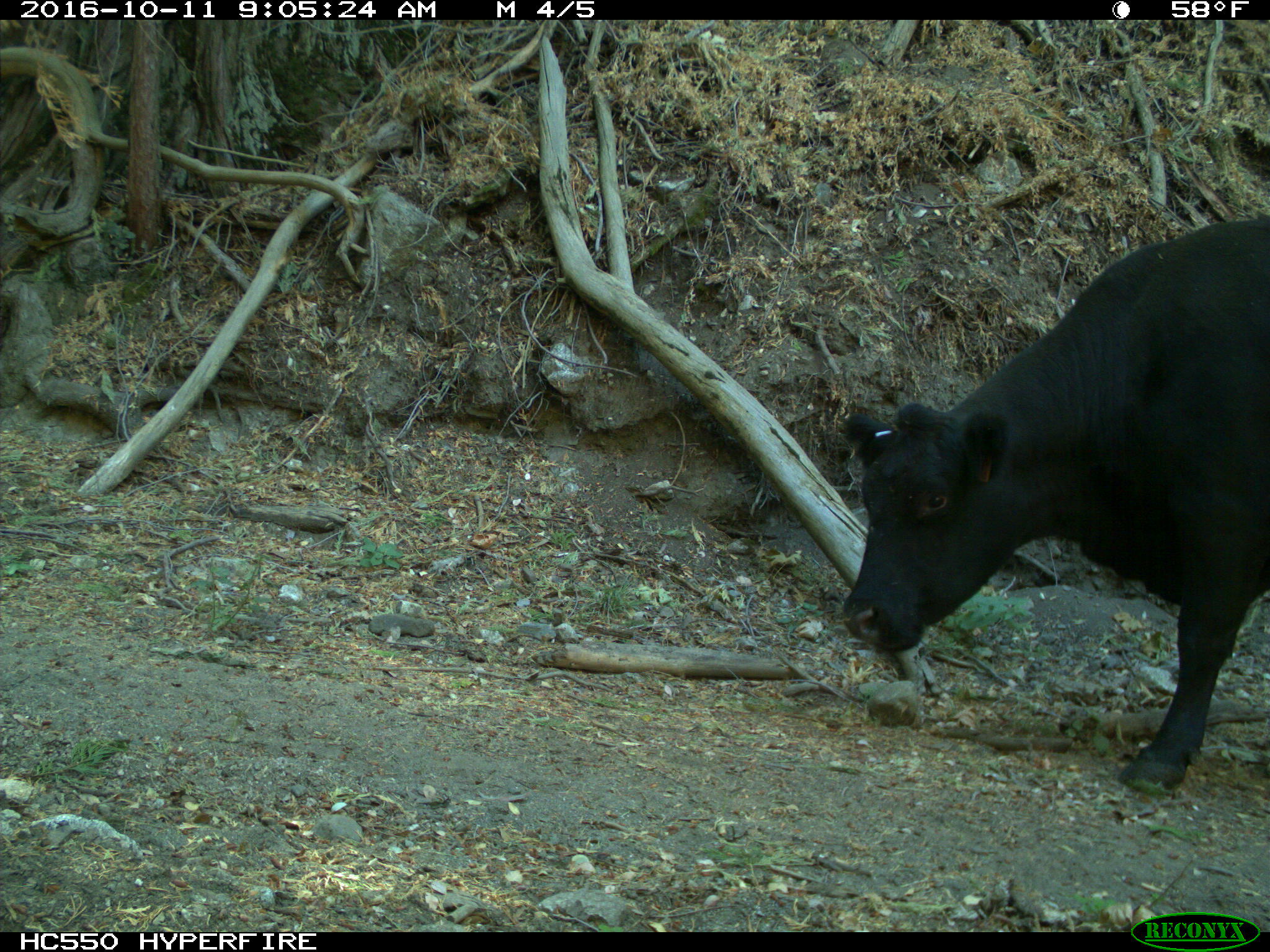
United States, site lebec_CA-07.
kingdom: Animalia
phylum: Chordata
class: Mammalia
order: Artiodactyla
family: Bovidae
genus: Bos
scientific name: Bos taurus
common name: domestic cow